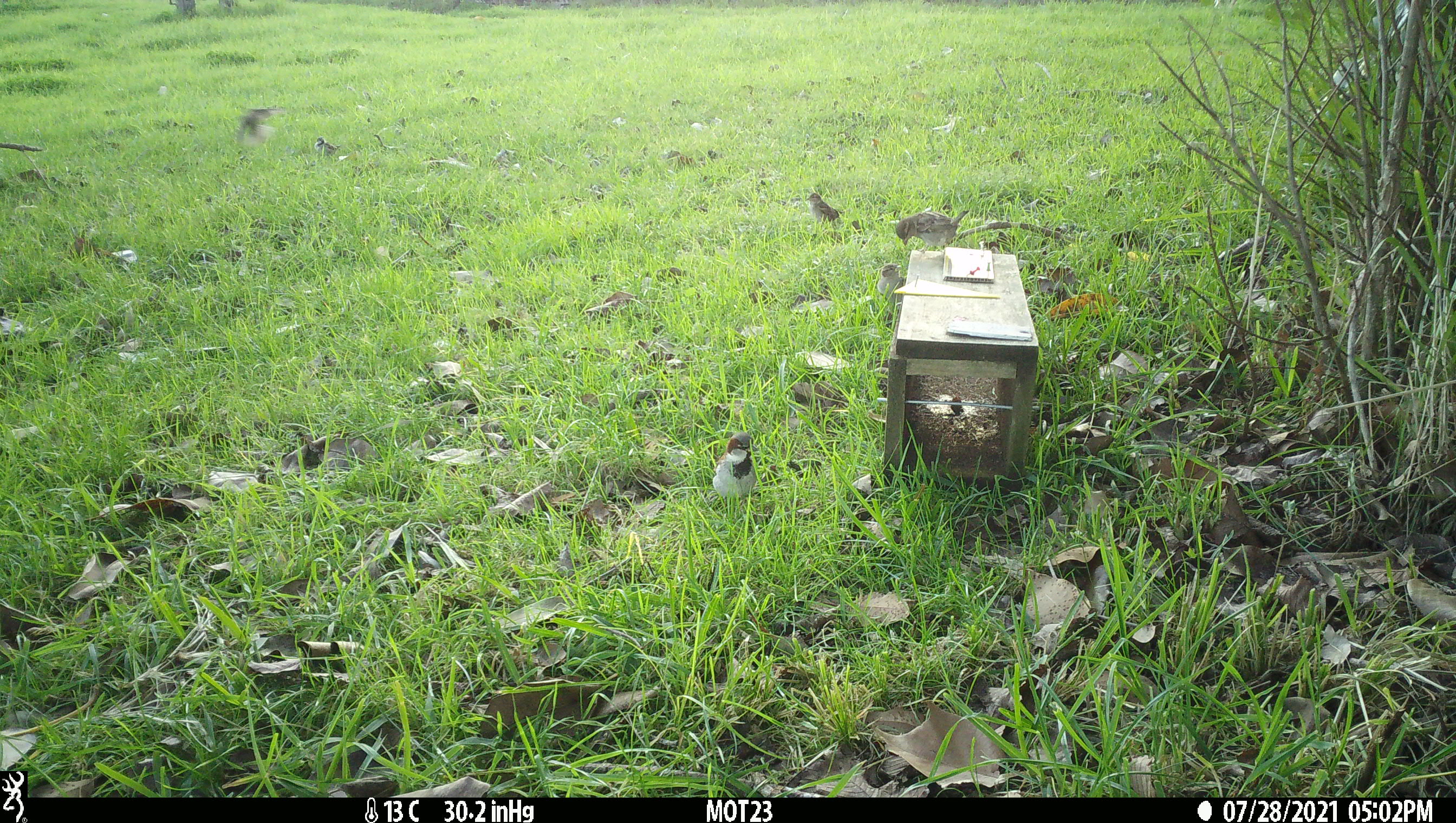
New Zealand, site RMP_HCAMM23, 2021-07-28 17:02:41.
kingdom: Animalia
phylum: Chordata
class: Aves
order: Passeriformes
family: Passeridae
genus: Passer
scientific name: Passer domesticus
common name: house sparrow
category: sparrow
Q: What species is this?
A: Sparrow (house sparrow) (Passer domesticus).